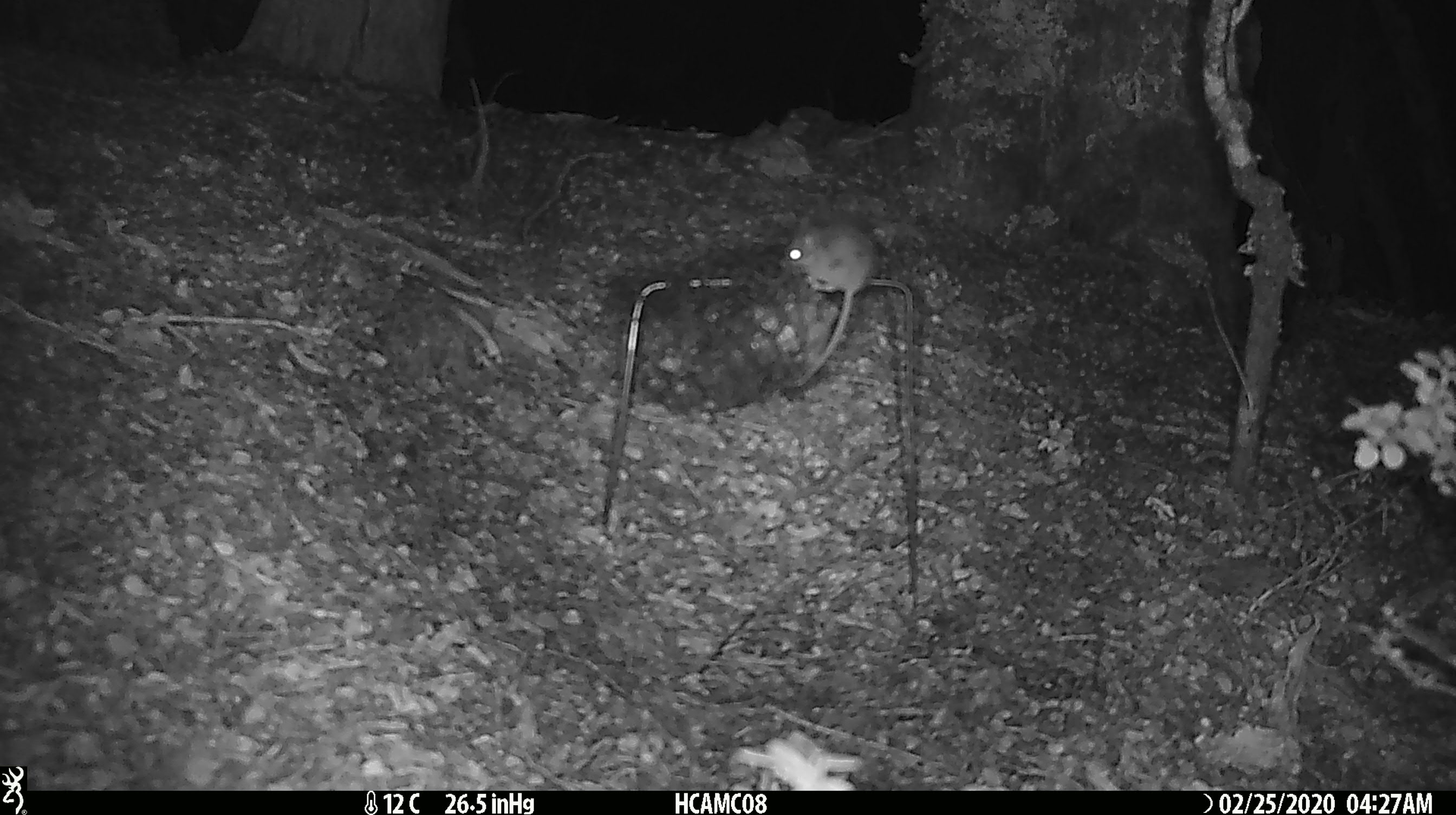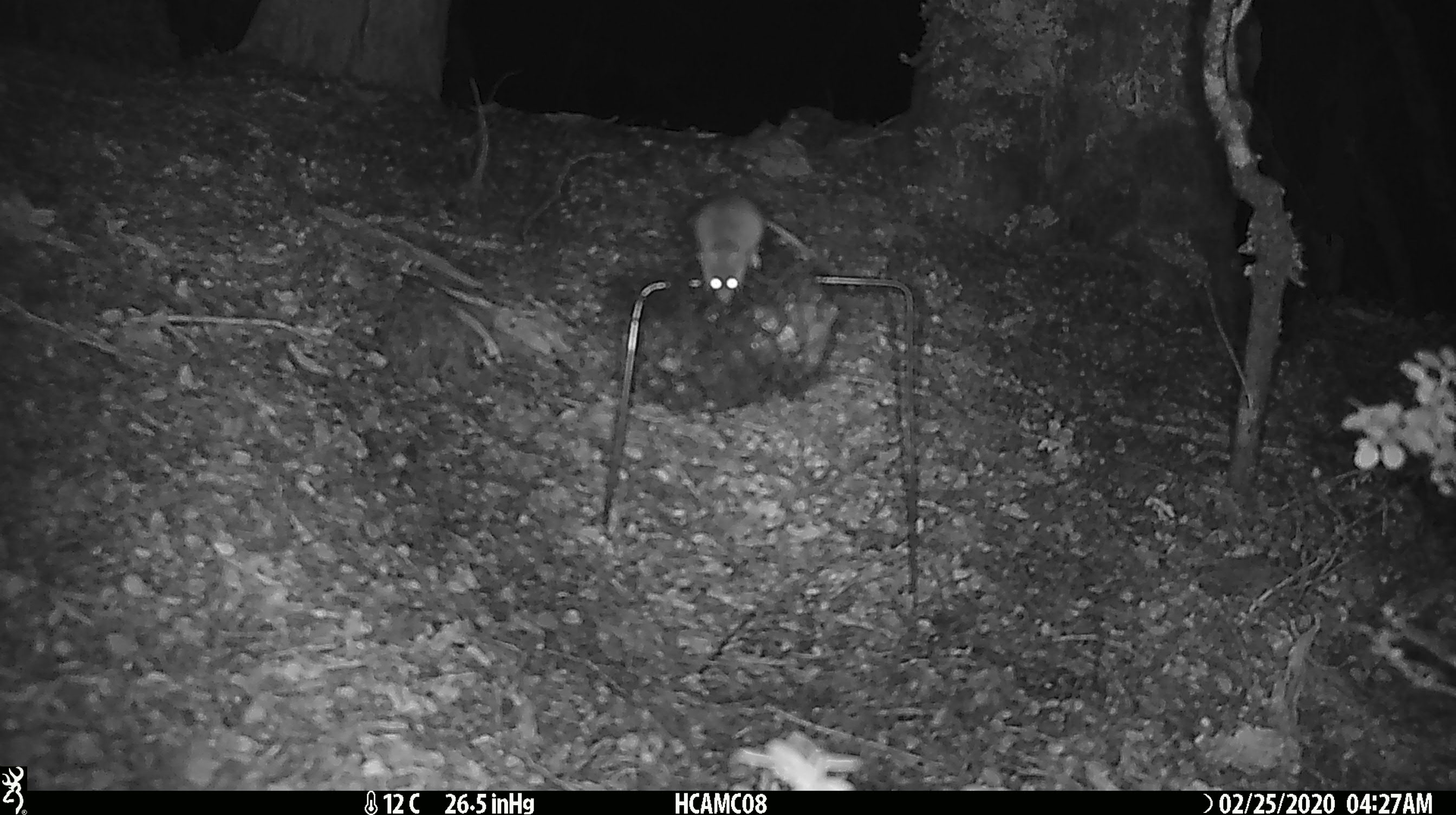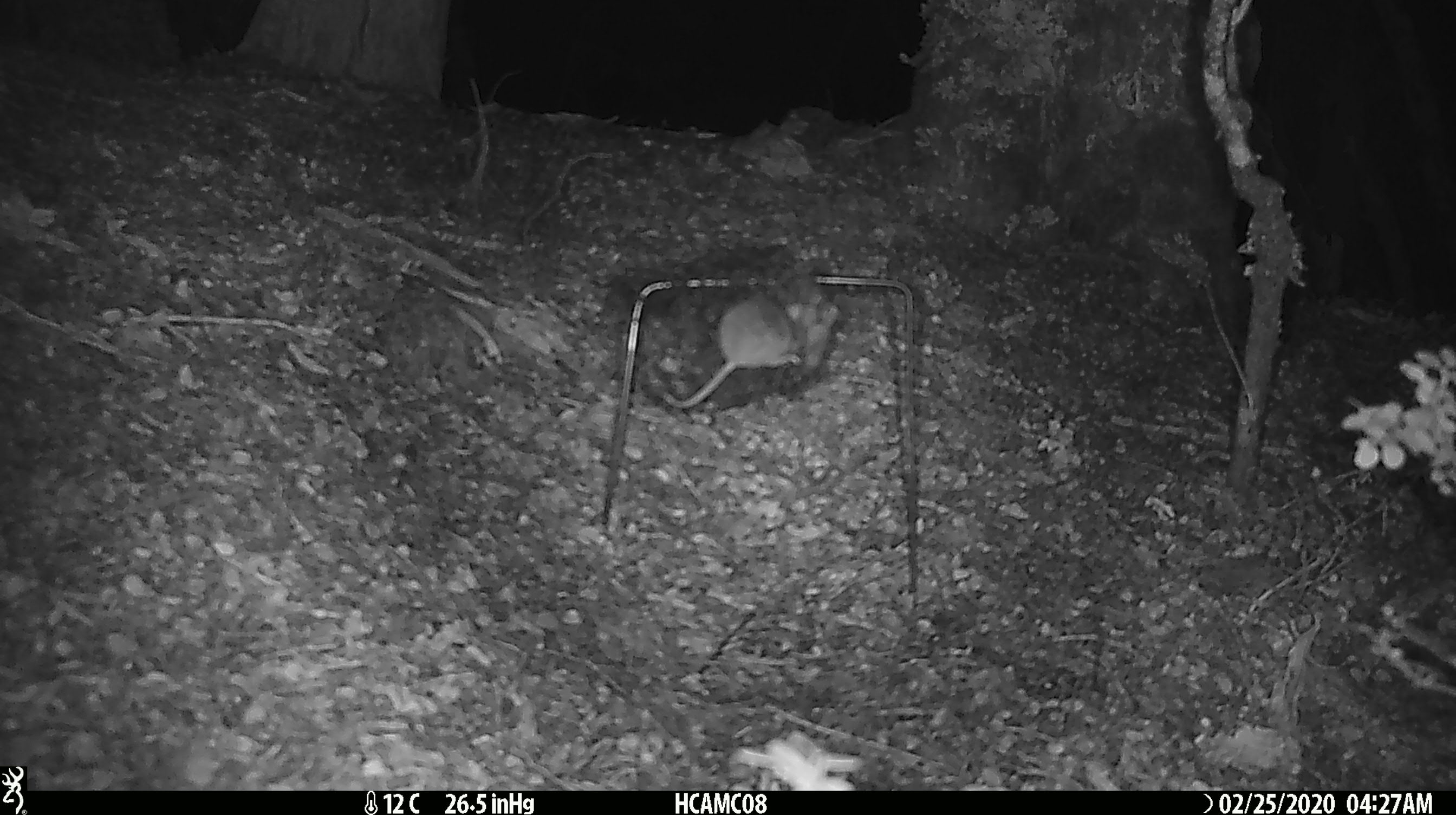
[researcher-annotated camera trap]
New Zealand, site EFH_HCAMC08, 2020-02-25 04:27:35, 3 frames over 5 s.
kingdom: Animalia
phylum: Chordata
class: Mammalia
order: Rodentia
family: Muridae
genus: Mus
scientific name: Mus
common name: mouse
Mouse (Mus).